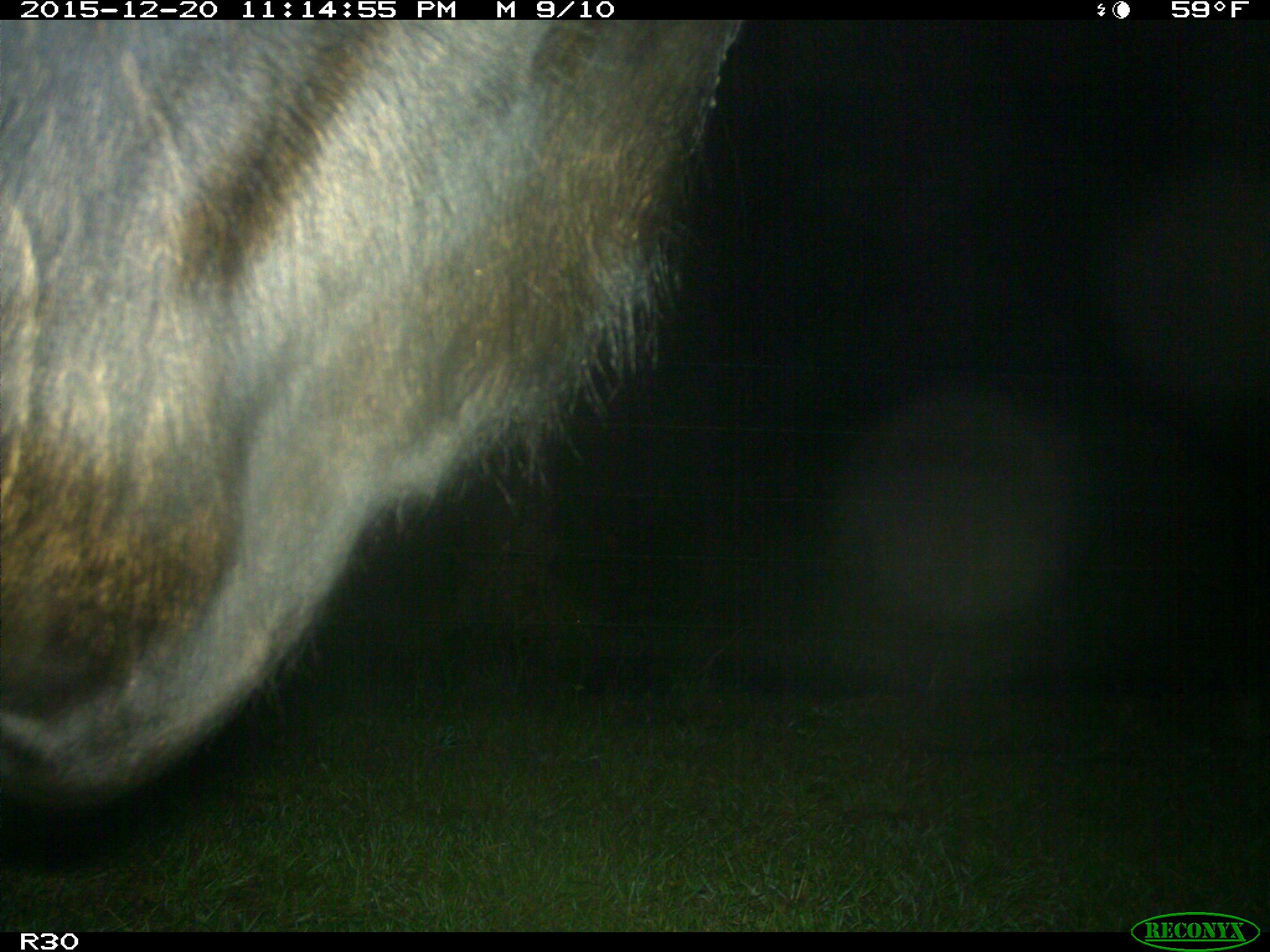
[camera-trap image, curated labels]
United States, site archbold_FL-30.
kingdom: Animalia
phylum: Chordata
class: Mammalia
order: Artiodactyla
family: Bovidae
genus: Bos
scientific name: Bos taurus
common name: domestic cow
Bos taurus (domestic cow).